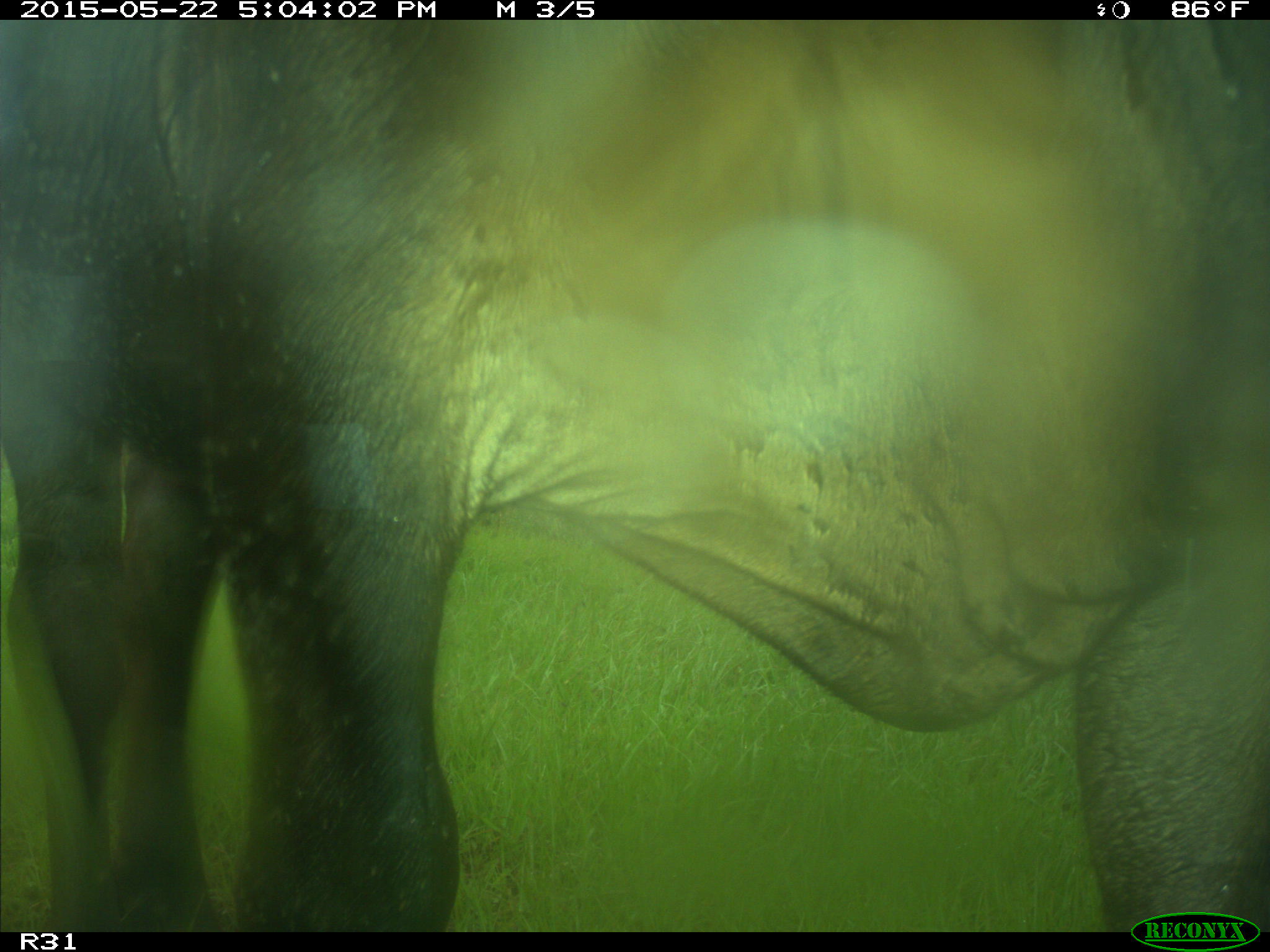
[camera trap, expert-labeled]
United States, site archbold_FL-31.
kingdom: Animalia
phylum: Chordata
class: Mammalia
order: Artiodactyla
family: Bovidae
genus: Bos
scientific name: Bos taurus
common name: domestic cow